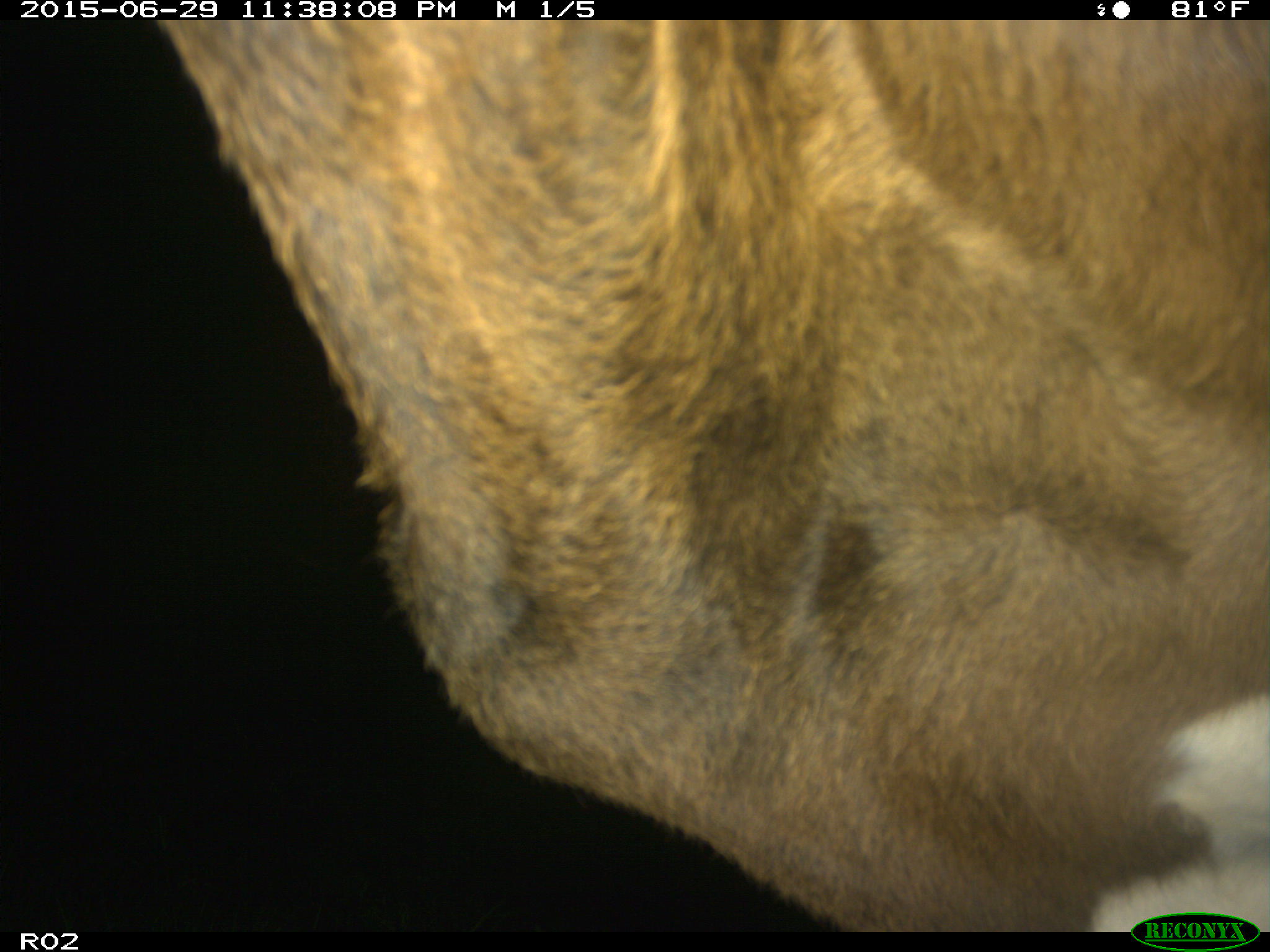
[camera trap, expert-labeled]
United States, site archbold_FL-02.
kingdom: Animalia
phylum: Chordata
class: Mammalia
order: Artiodactyla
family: Bovidae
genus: Bos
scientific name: Bos taurus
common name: domestic cow